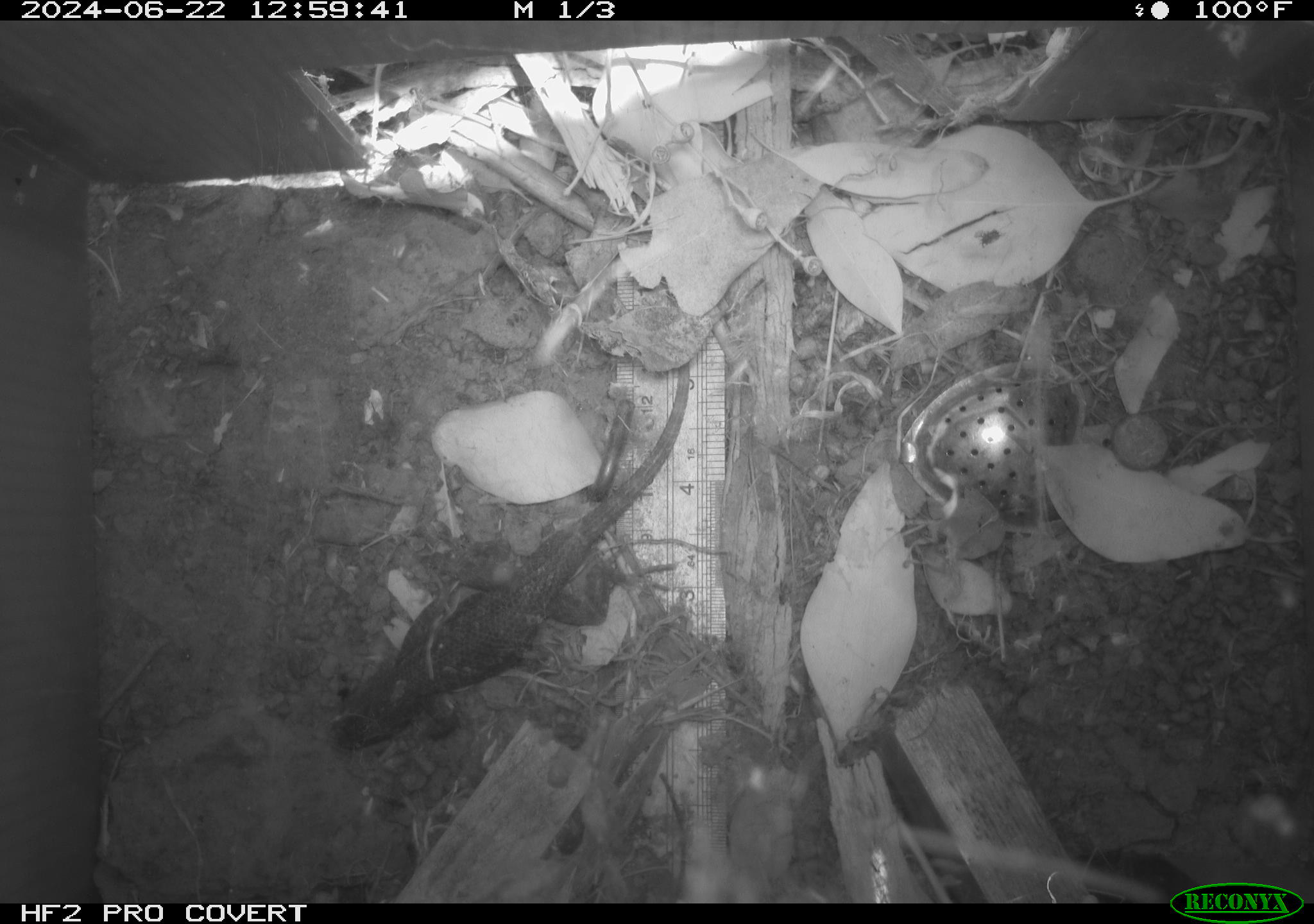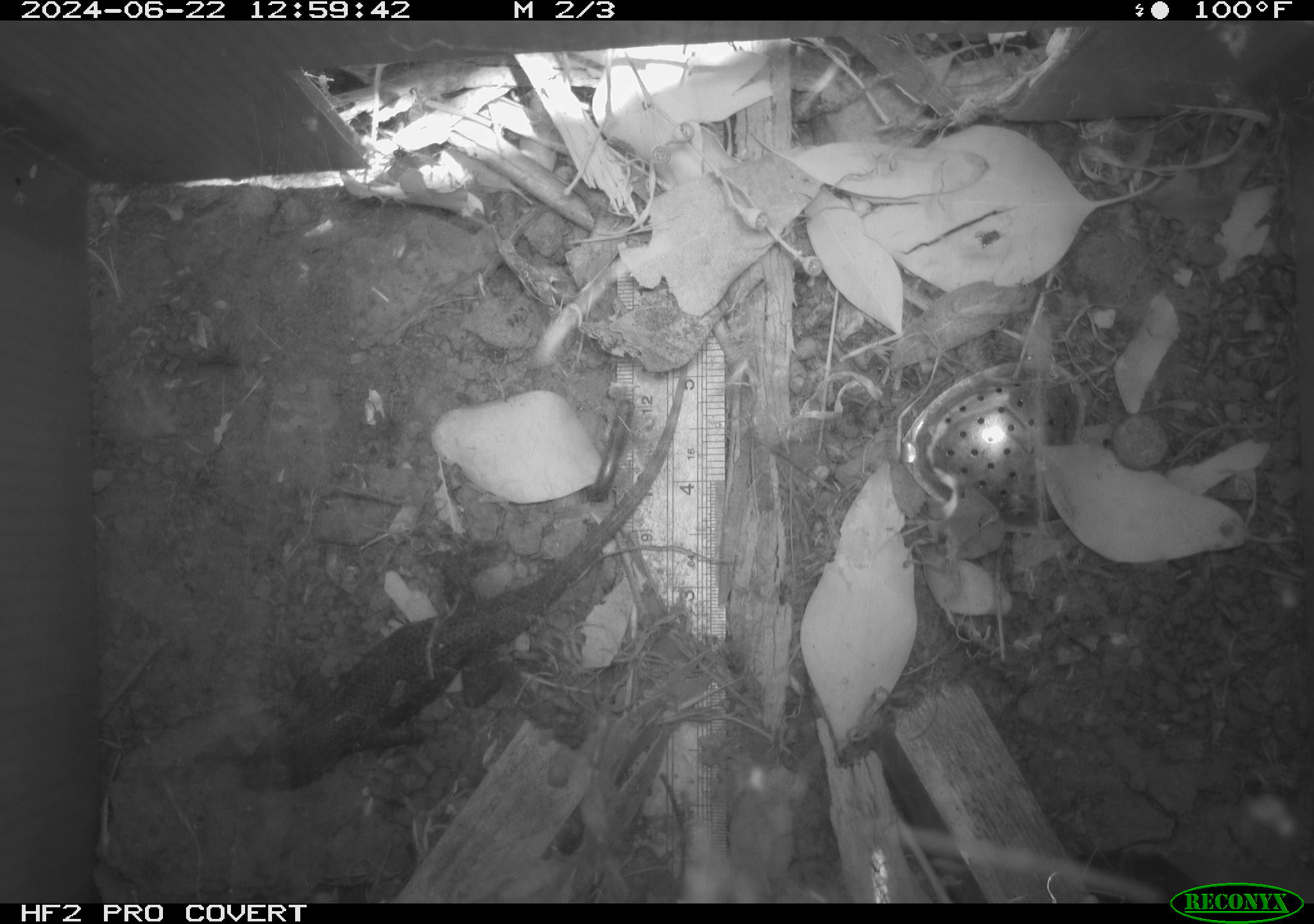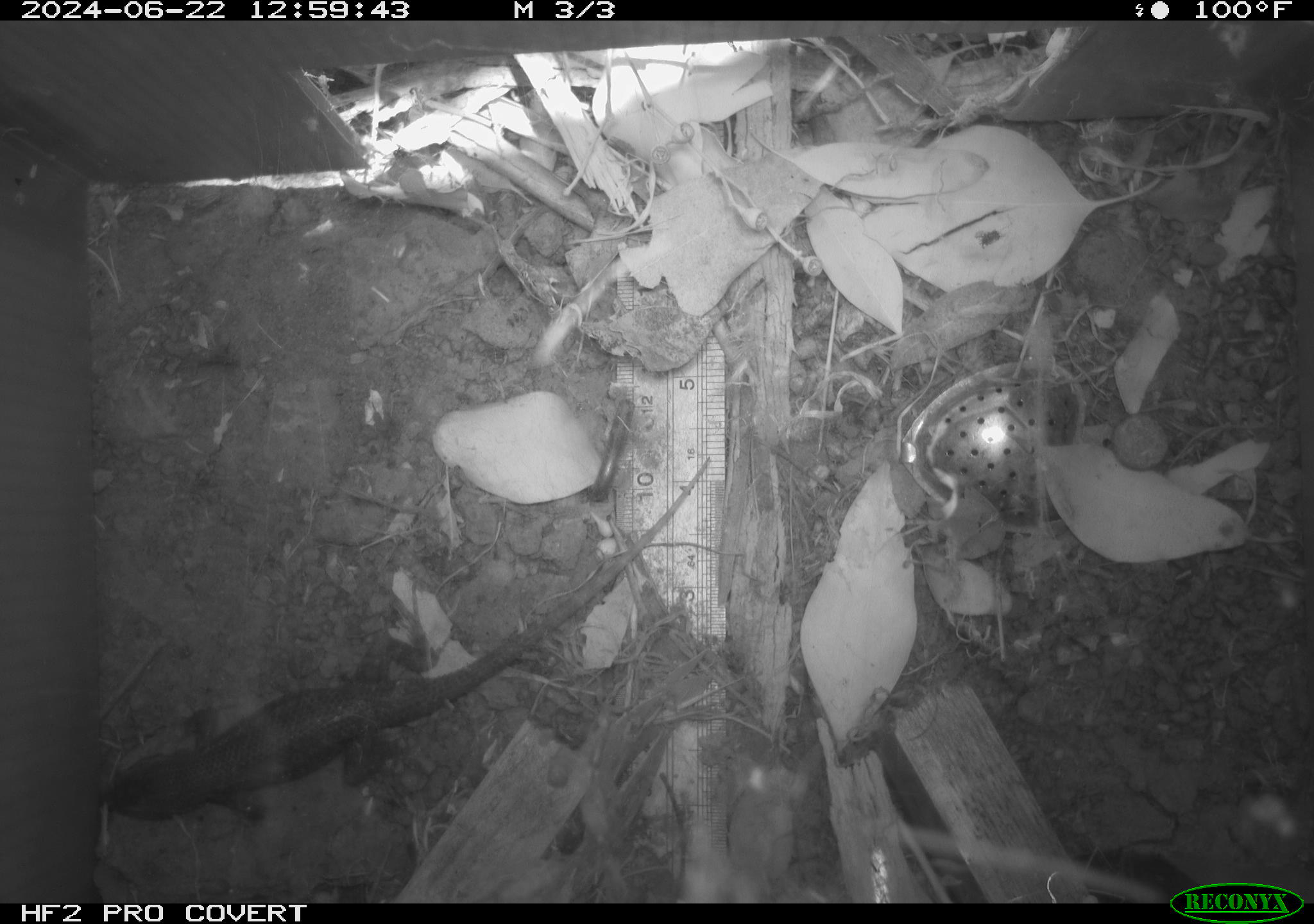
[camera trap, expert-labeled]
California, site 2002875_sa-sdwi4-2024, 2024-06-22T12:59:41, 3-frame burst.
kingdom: Animalia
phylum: Chordata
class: Reptilia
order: Squamata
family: Phrynosomatidae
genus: Sceloporus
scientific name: Sceloporus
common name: spiny lizards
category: sceloporus species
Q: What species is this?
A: Sceloporus species (spiny lizards) (Sceloporus).